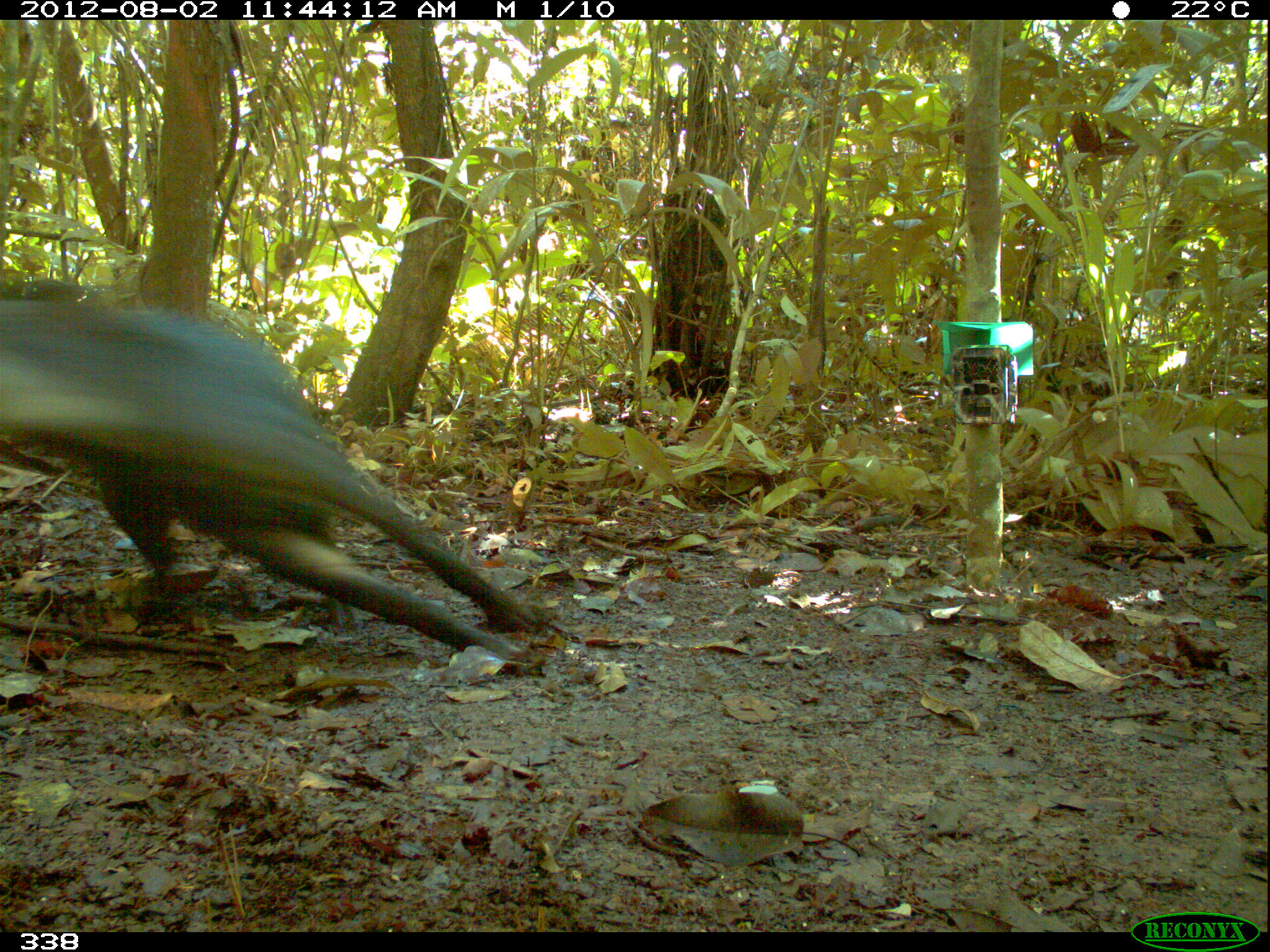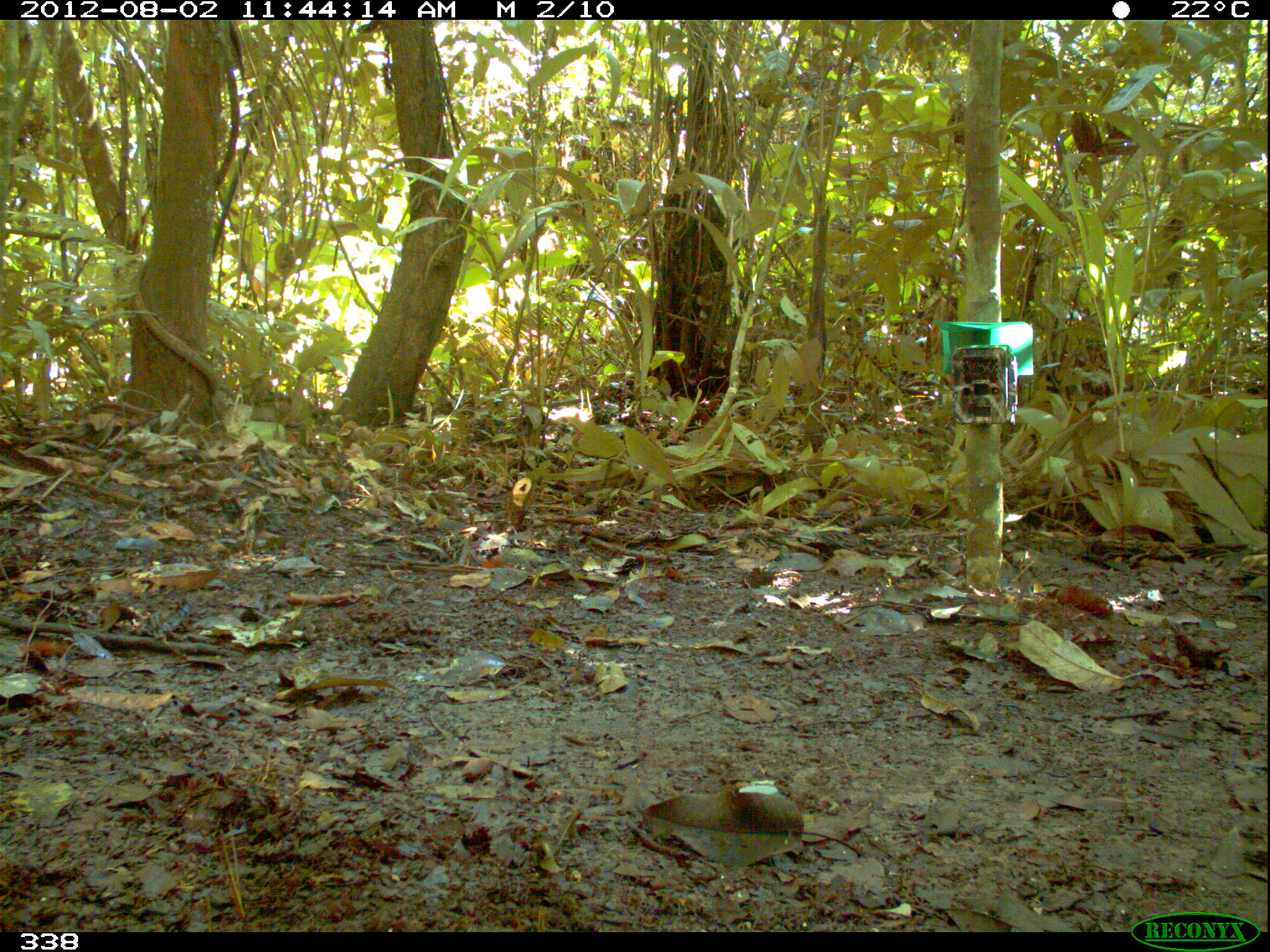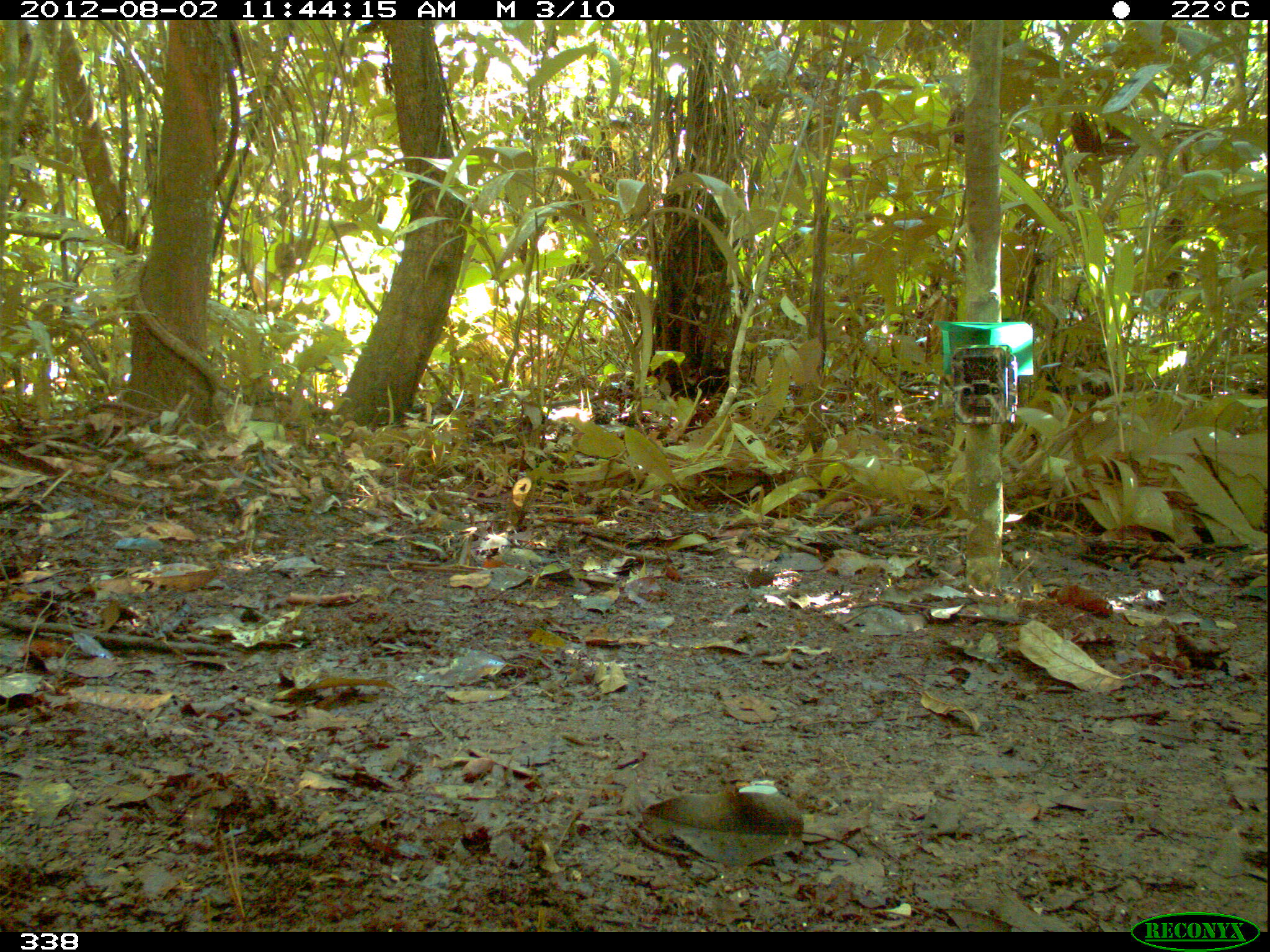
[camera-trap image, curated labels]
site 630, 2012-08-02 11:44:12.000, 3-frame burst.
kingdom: Animalia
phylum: Chordata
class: Mammalia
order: Artiodactyla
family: Tayassuidae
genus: Tayassu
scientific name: Tayassu pecari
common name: white-lipped peccary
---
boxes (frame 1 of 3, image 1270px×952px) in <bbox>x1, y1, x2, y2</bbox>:
tayassu pecari: <bbox>0, 286, 547, 670</bbox>